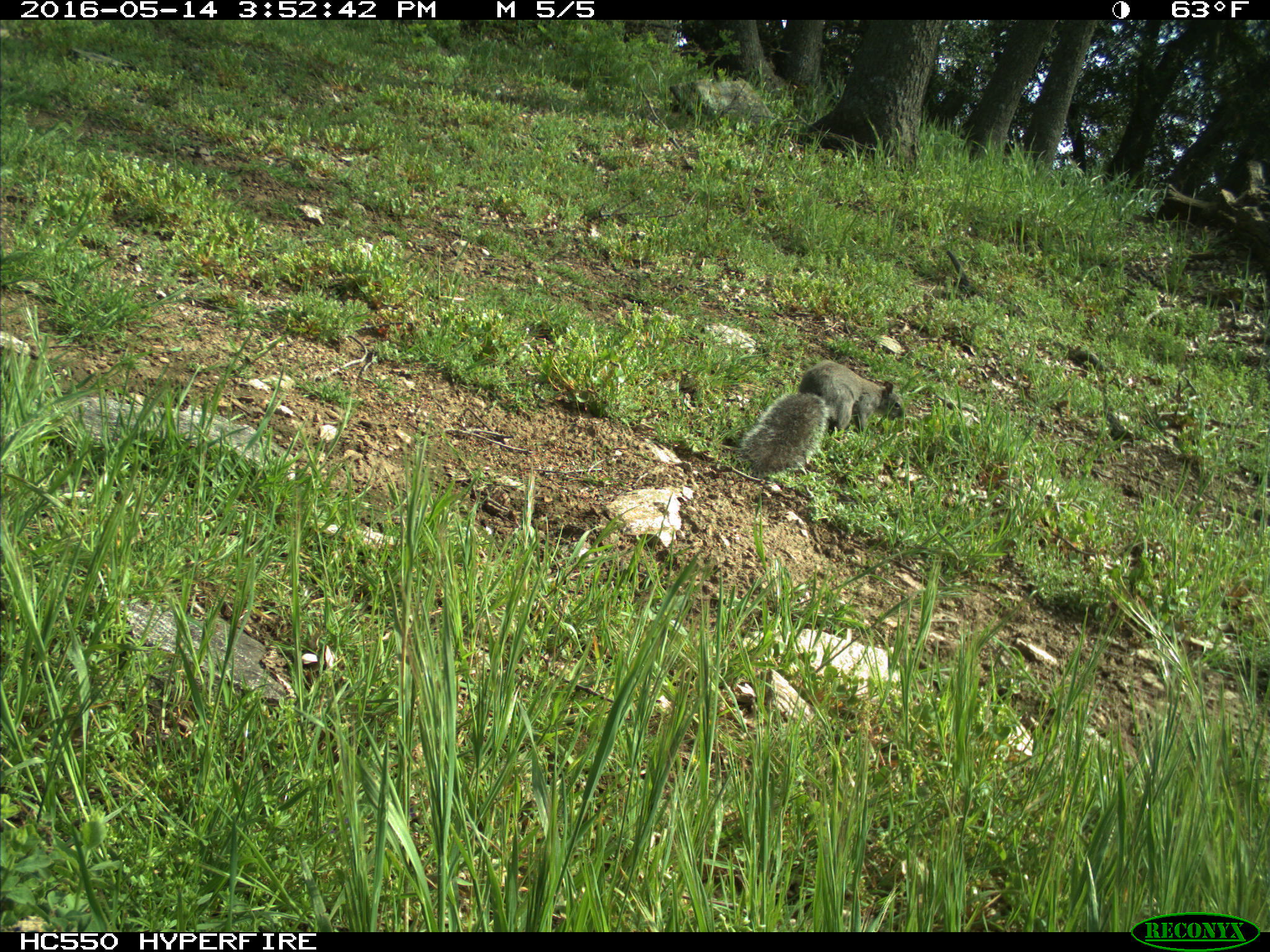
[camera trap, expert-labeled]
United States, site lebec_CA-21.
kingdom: Animalia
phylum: Chordata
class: Mammalia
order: Rodentia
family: Sciuridae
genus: Sciurus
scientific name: Sciurus carolinensis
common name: eastern gray squirrel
Sciurus carolinensis (eastern gray squirrel).